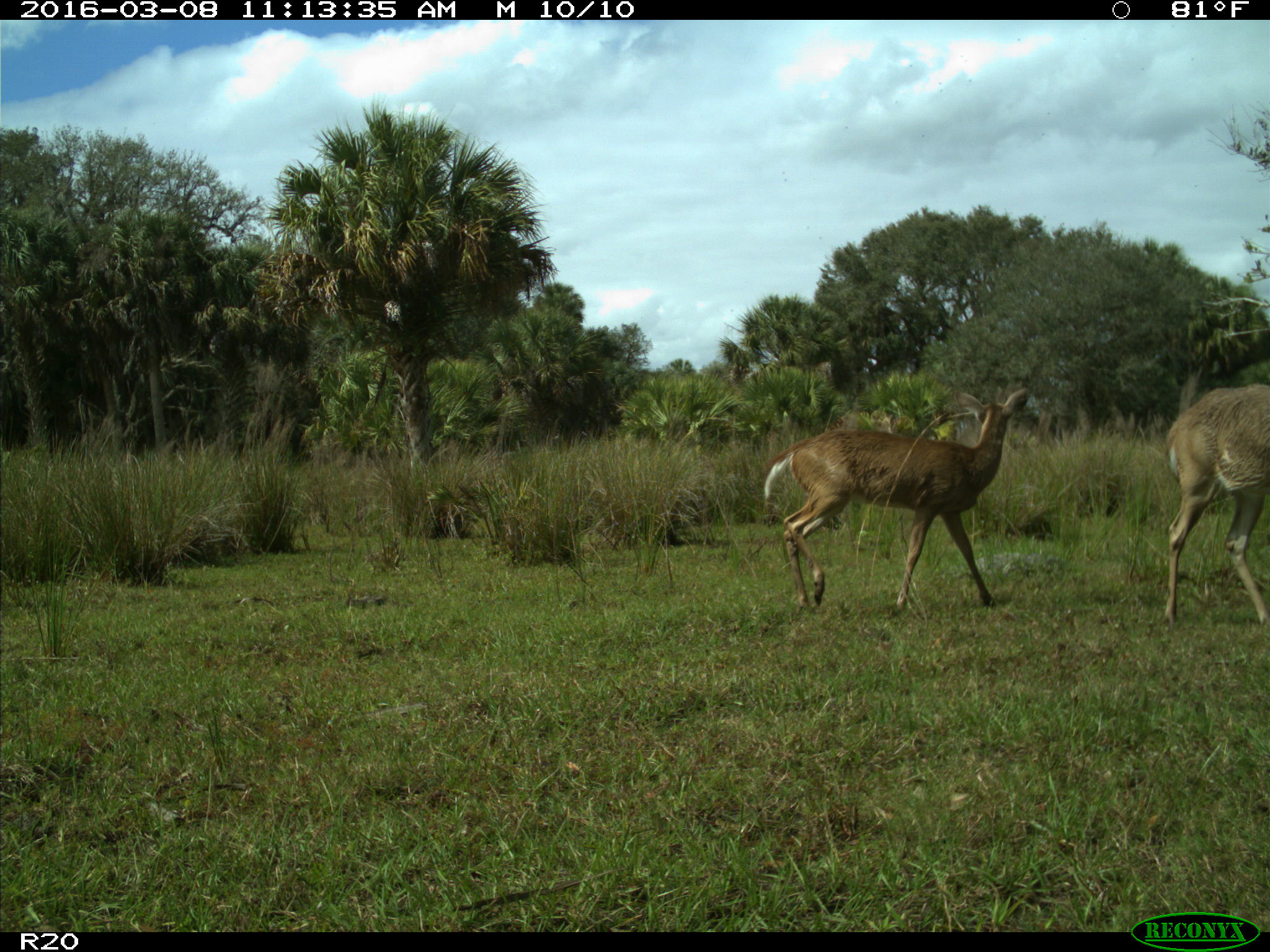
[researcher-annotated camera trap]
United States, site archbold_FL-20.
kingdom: Animalia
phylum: Chordata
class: Mammalia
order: Artiodactyla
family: Cervidae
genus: Odocoileus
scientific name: Odocoileus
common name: deer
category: unidentified deer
Unidentified deer (deer) (Odocoileus).